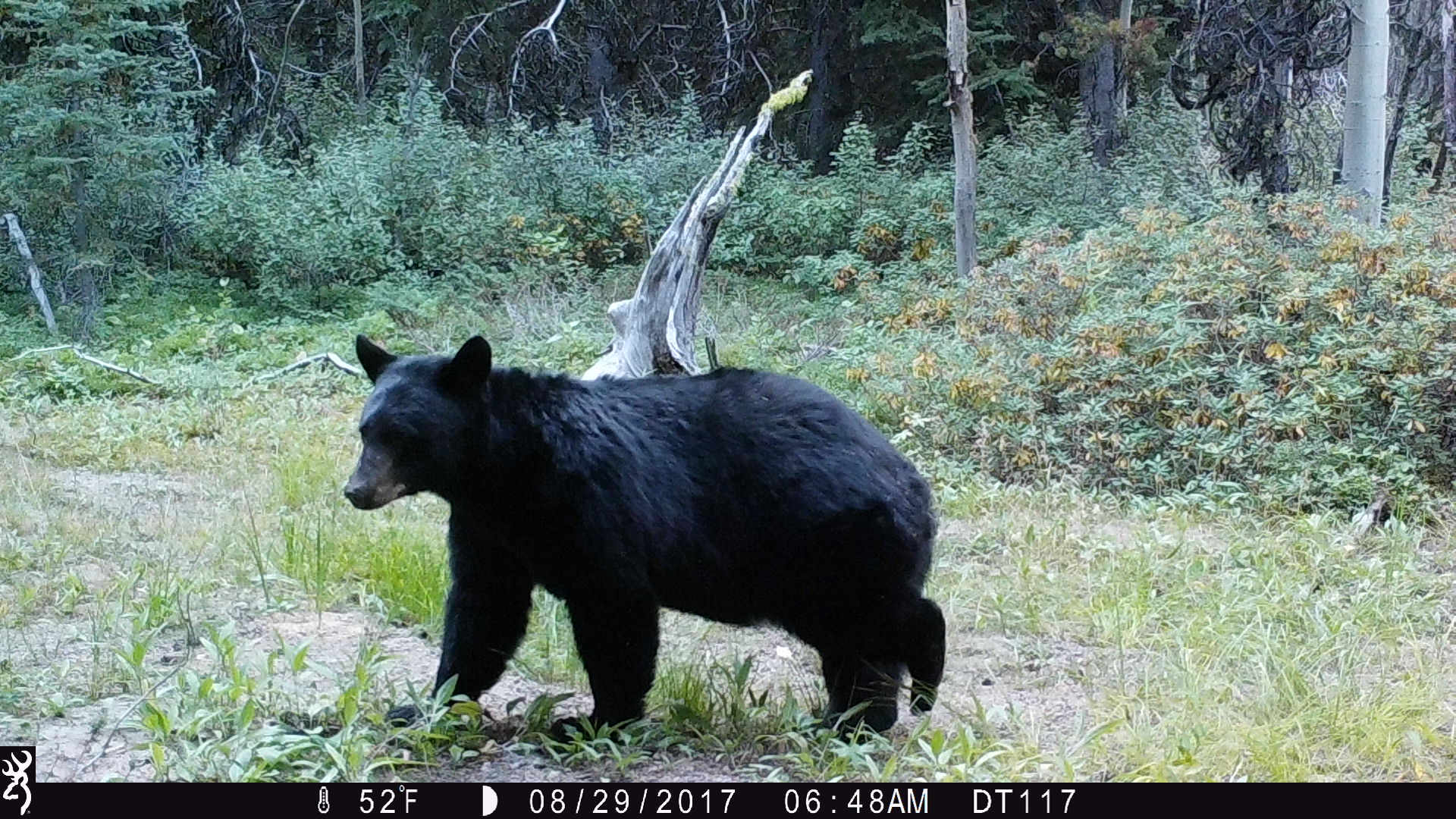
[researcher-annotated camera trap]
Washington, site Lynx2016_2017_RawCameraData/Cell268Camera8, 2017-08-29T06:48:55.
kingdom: Animalia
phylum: Chordata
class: Mammalia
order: Carnivora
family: Ursidae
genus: Ursus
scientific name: Ursus americanus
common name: american black bear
Ursus americanus (american black bear). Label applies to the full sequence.